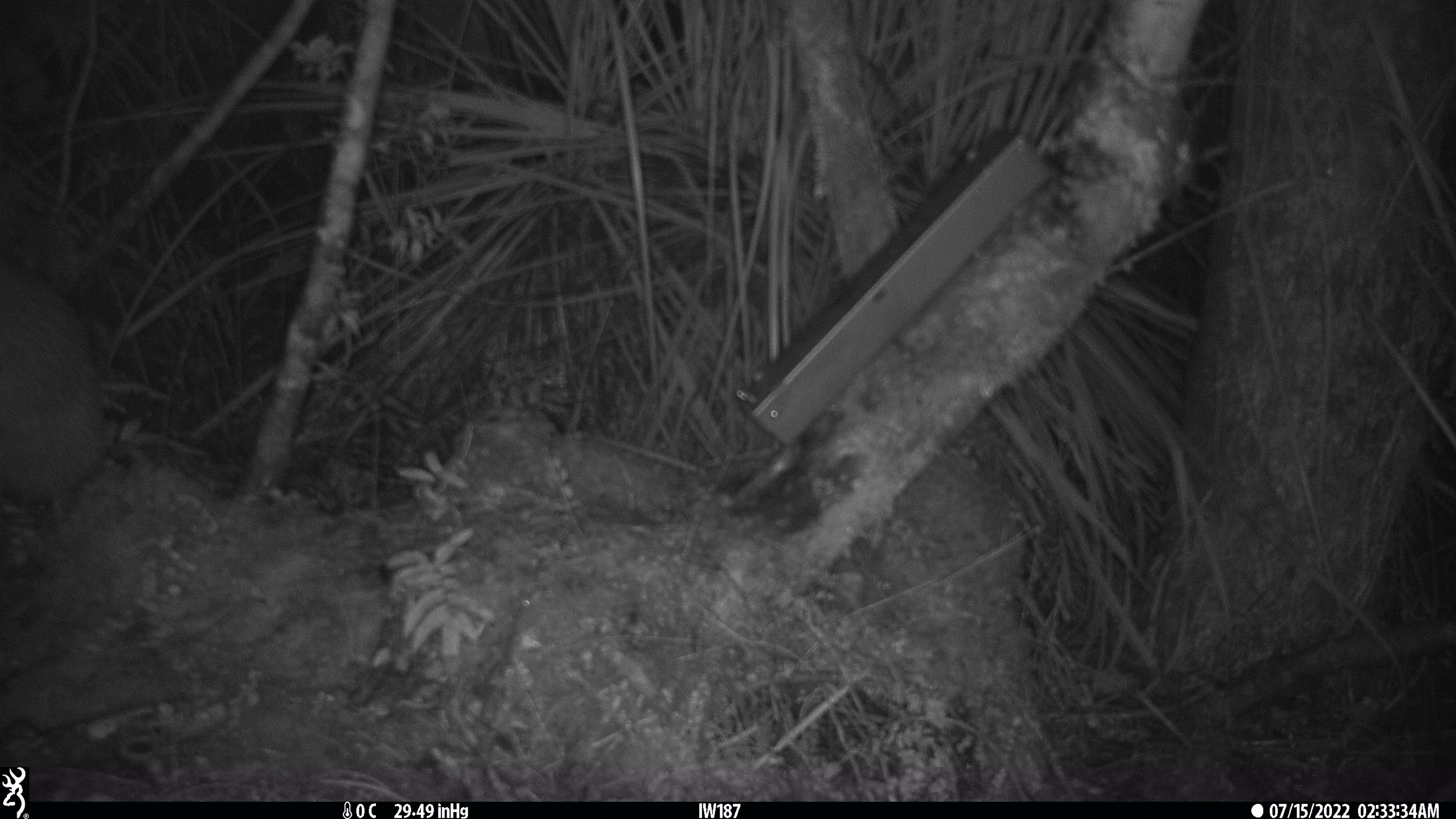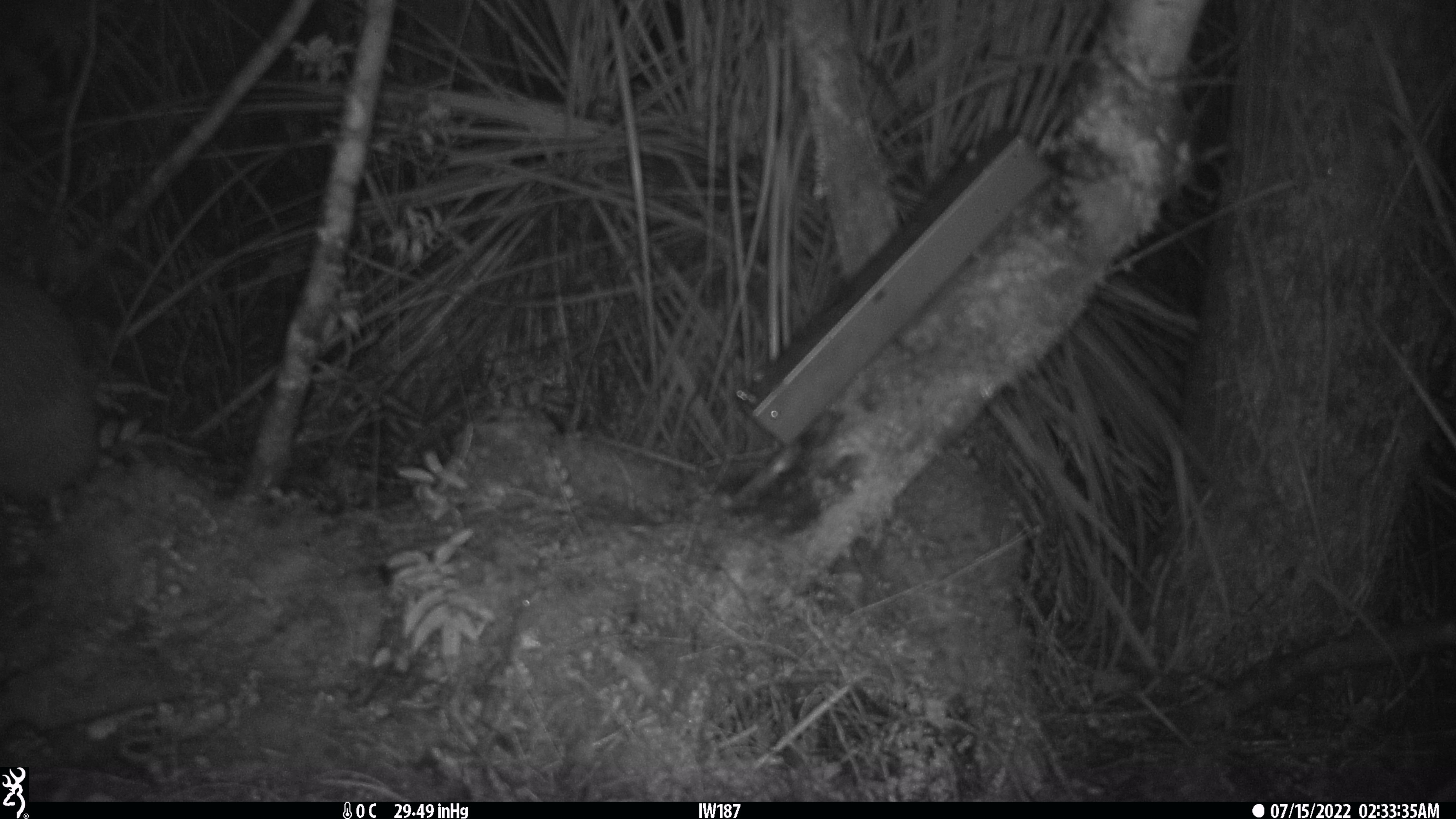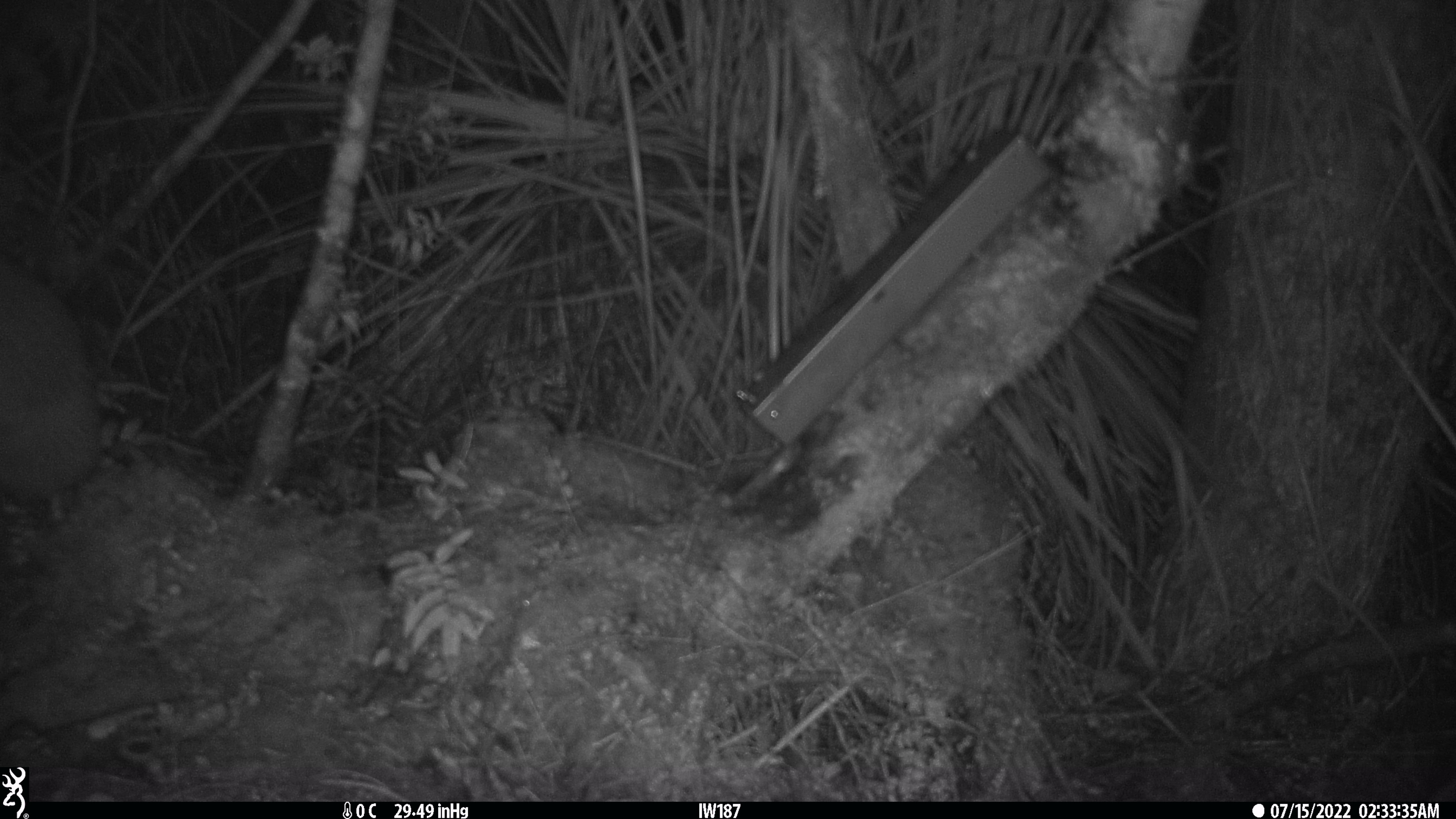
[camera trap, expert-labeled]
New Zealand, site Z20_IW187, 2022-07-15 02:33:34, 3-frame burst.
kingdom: Animalia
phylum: Chordata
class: Aves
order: Apterygiformes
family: Apterygidae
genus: Apteryx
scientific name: Apteryx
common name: kiwi